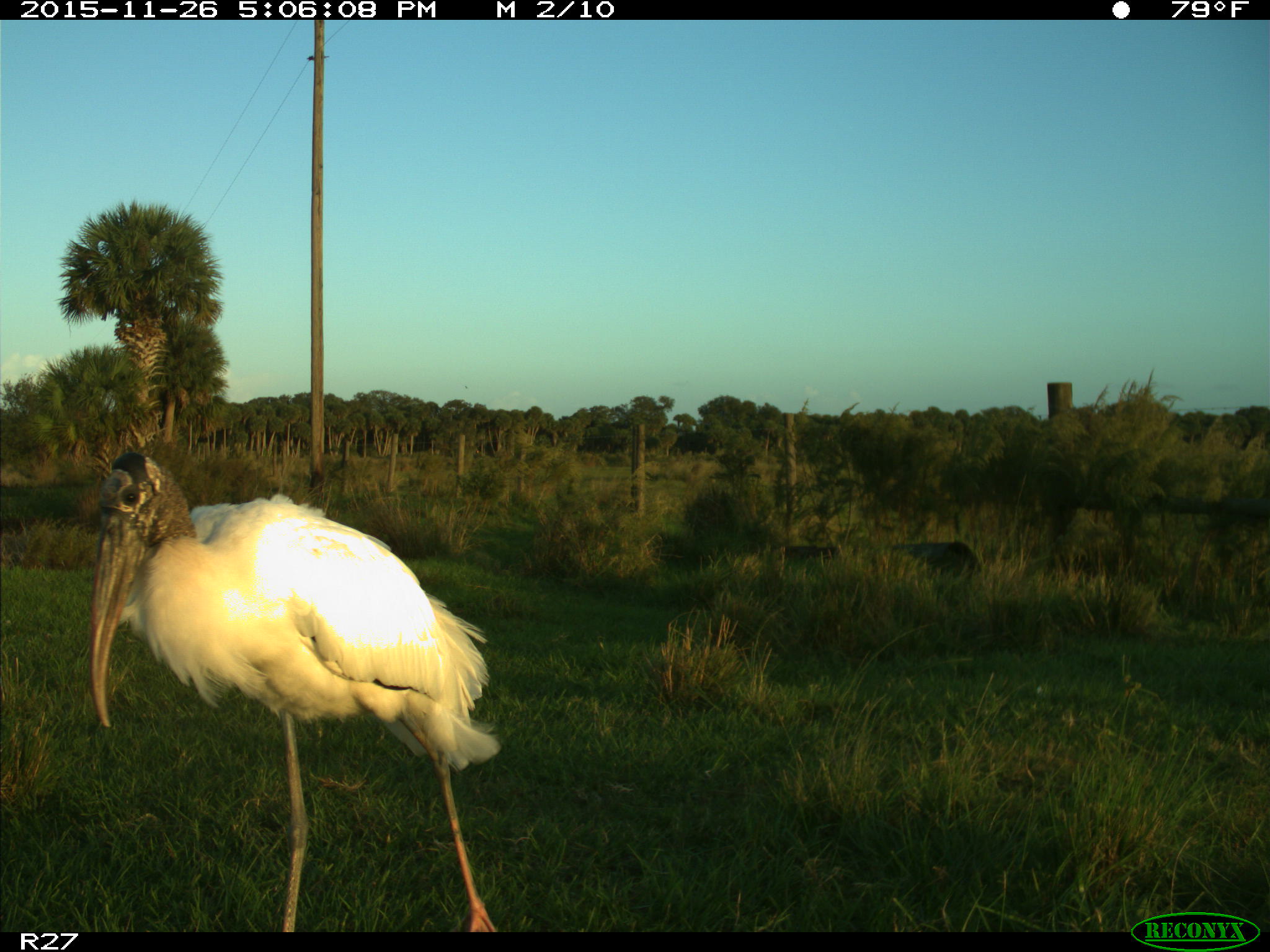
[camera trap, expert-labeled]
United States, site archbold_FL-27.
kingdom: Animalia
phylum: Chordata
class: Aves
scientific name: Aves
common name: birds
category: unidentified bird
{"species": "unidentified bird (birds) (Aves)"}